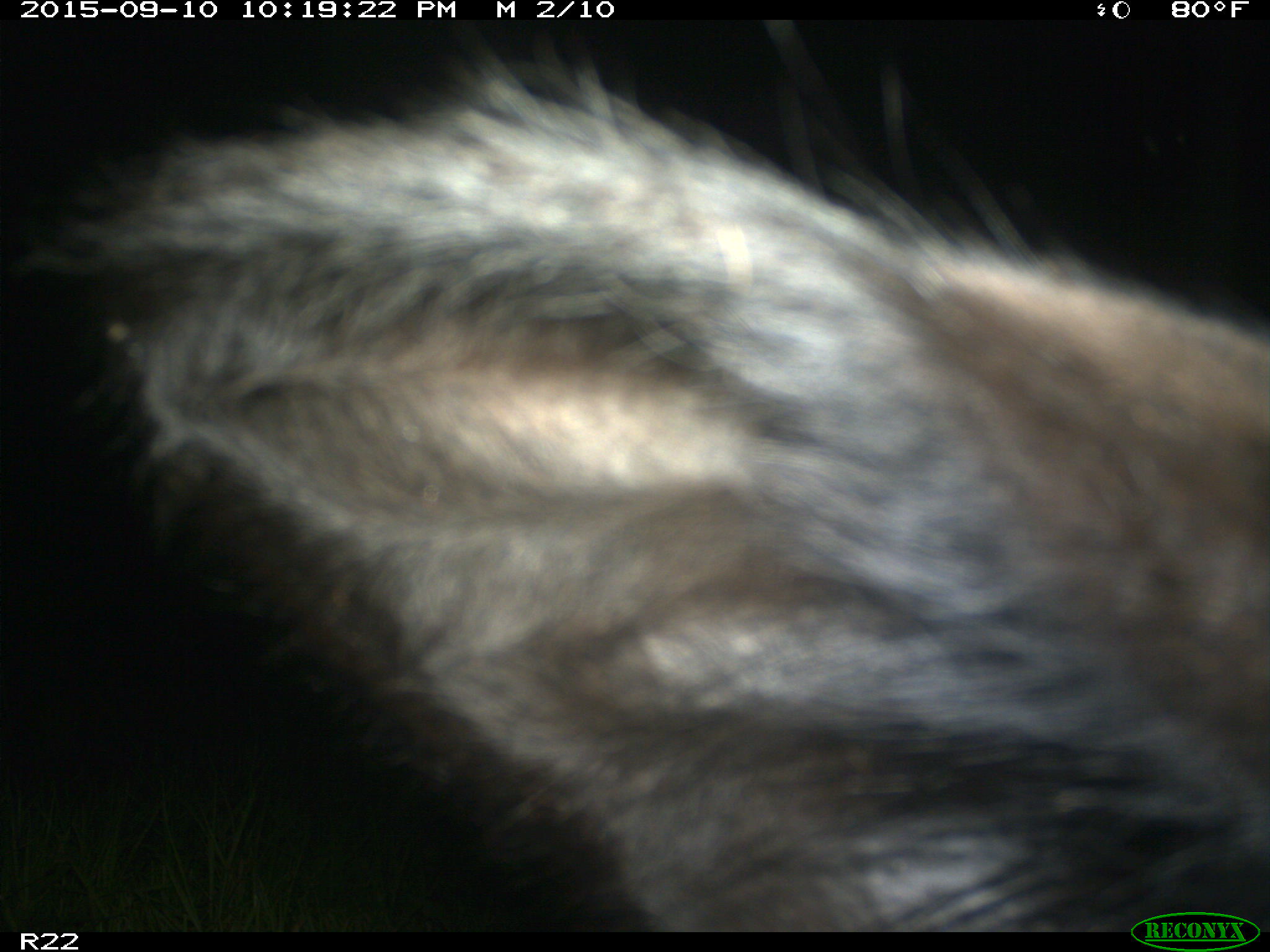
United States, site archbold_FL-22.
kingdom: Animalia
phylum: Chordata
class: Mammalia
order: Artiodactyla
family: Bovidae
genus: Bos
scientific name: Bos taurus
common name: domestic cow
Bos taurus (domestic cow).